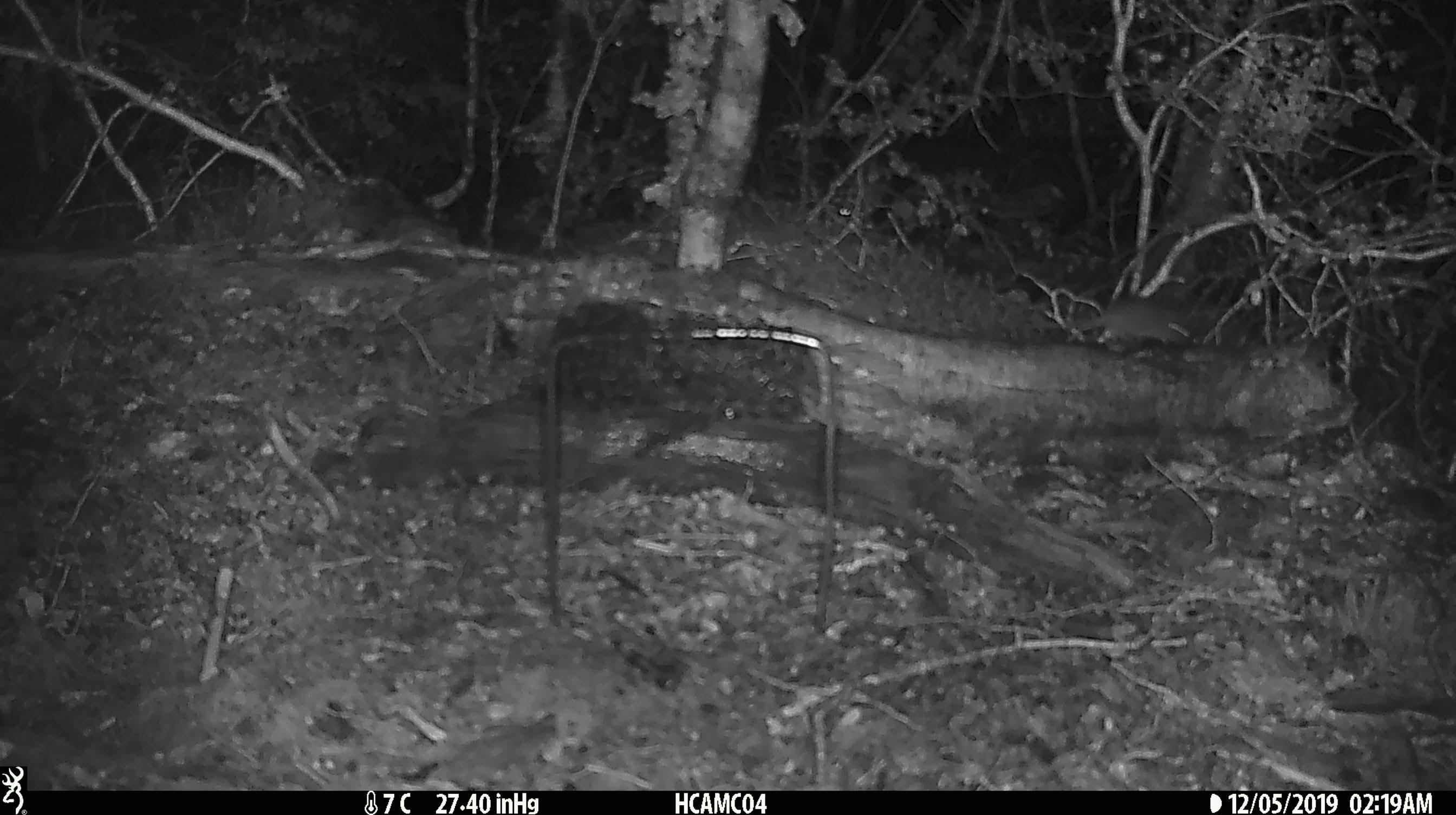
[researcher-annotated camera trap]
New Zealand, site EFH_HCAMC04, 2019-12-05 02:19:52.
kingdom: Animalia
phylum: Chordata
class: Mammalia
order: Rodentia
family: Muridae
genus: Mus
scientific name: Mus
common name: mouse